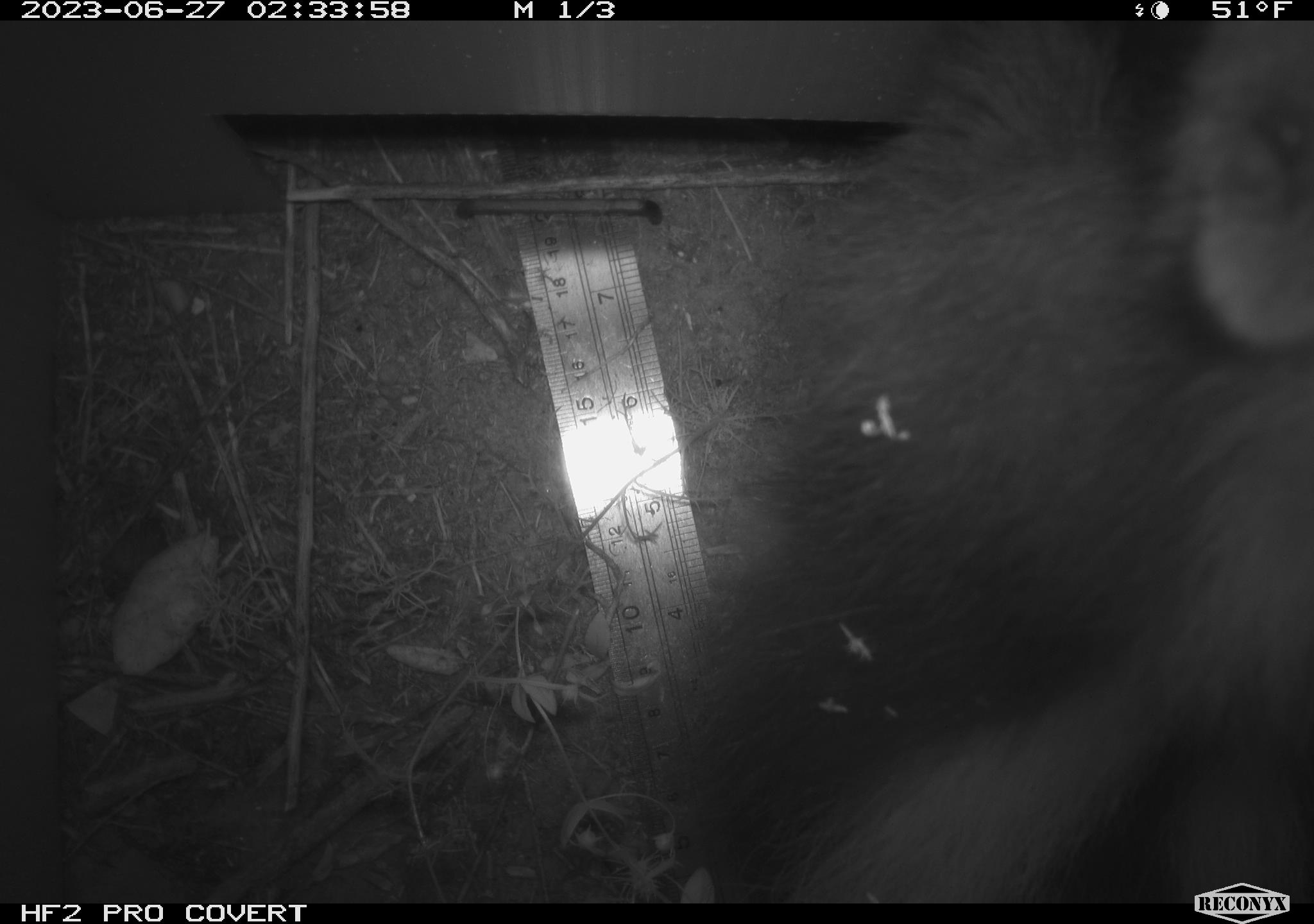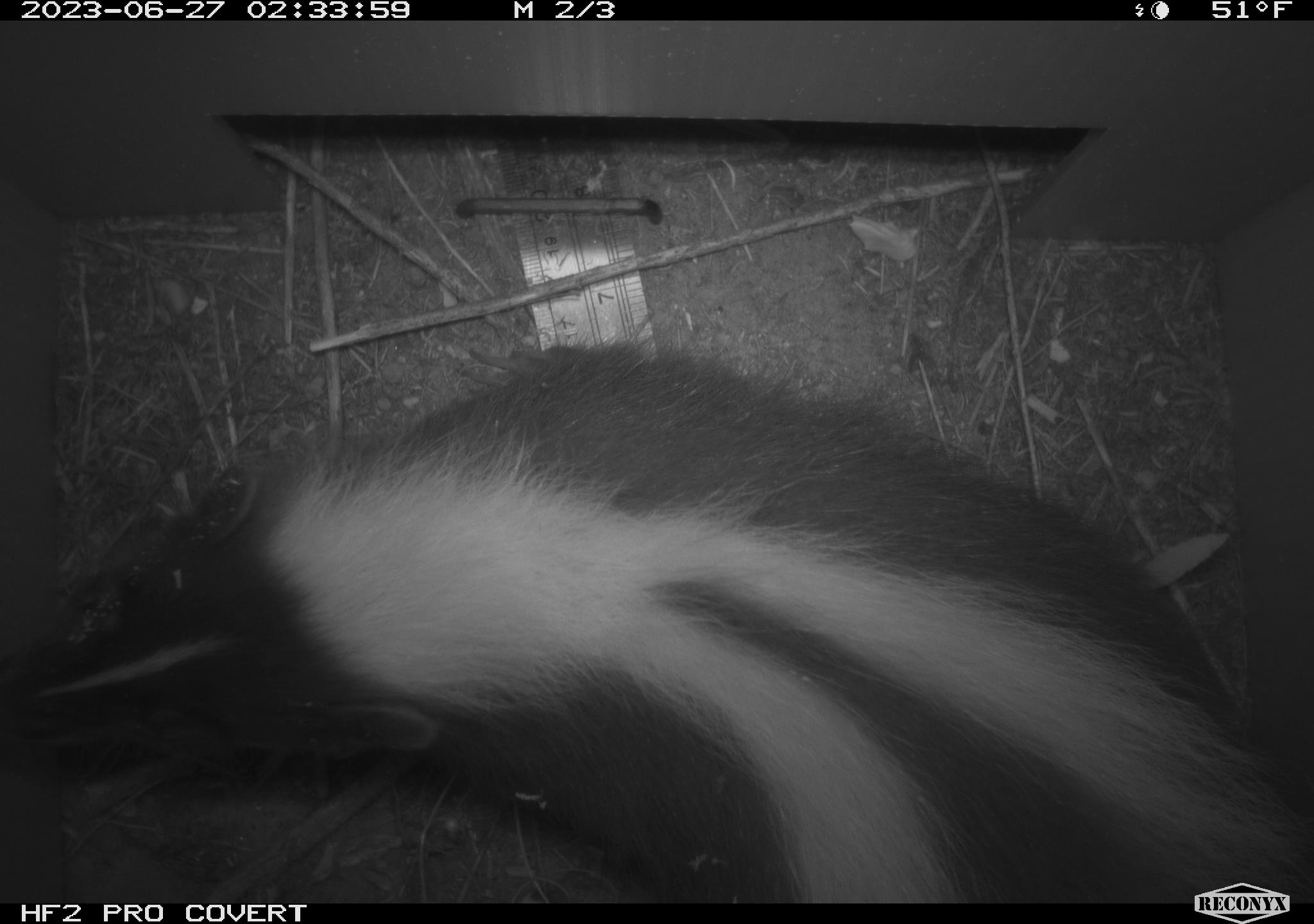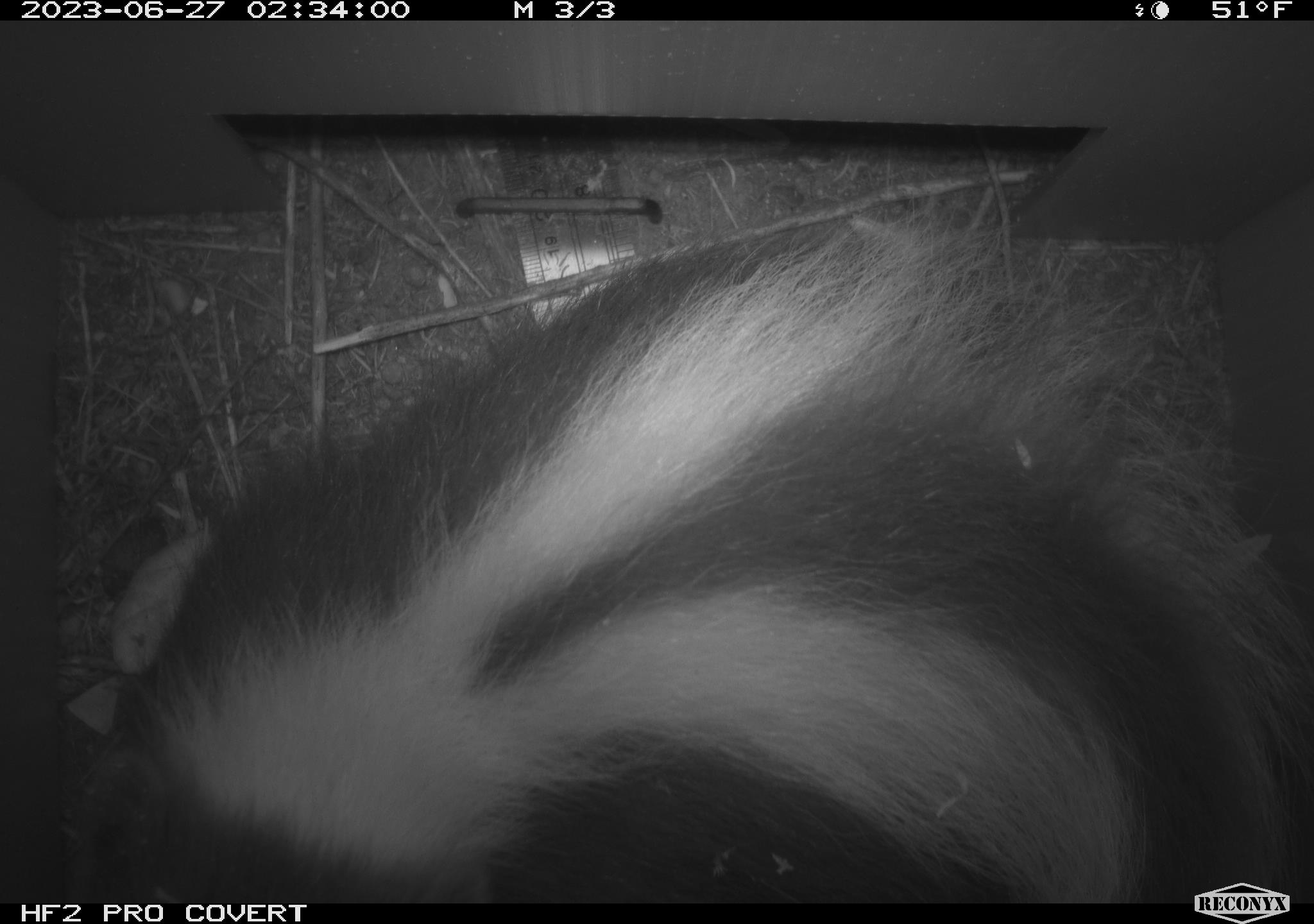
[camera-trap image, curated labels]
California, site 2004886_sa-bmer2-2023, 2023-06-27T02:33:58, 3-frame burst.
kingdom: Animalia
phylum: Chordata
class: Mammalia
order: Carnivora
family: Mephitidae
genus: Mephitis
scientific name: Mephitis mephitis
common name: striped skunk